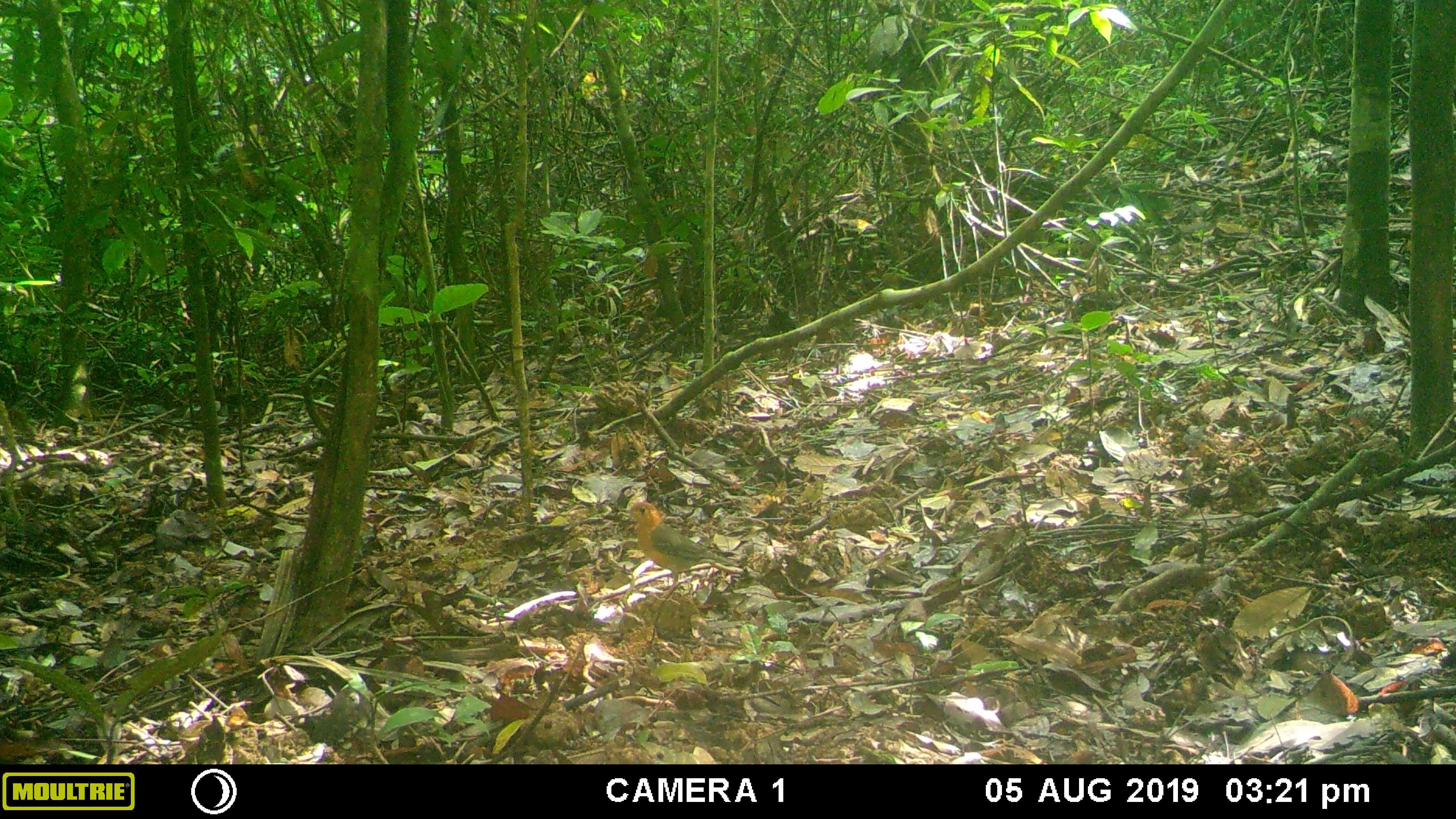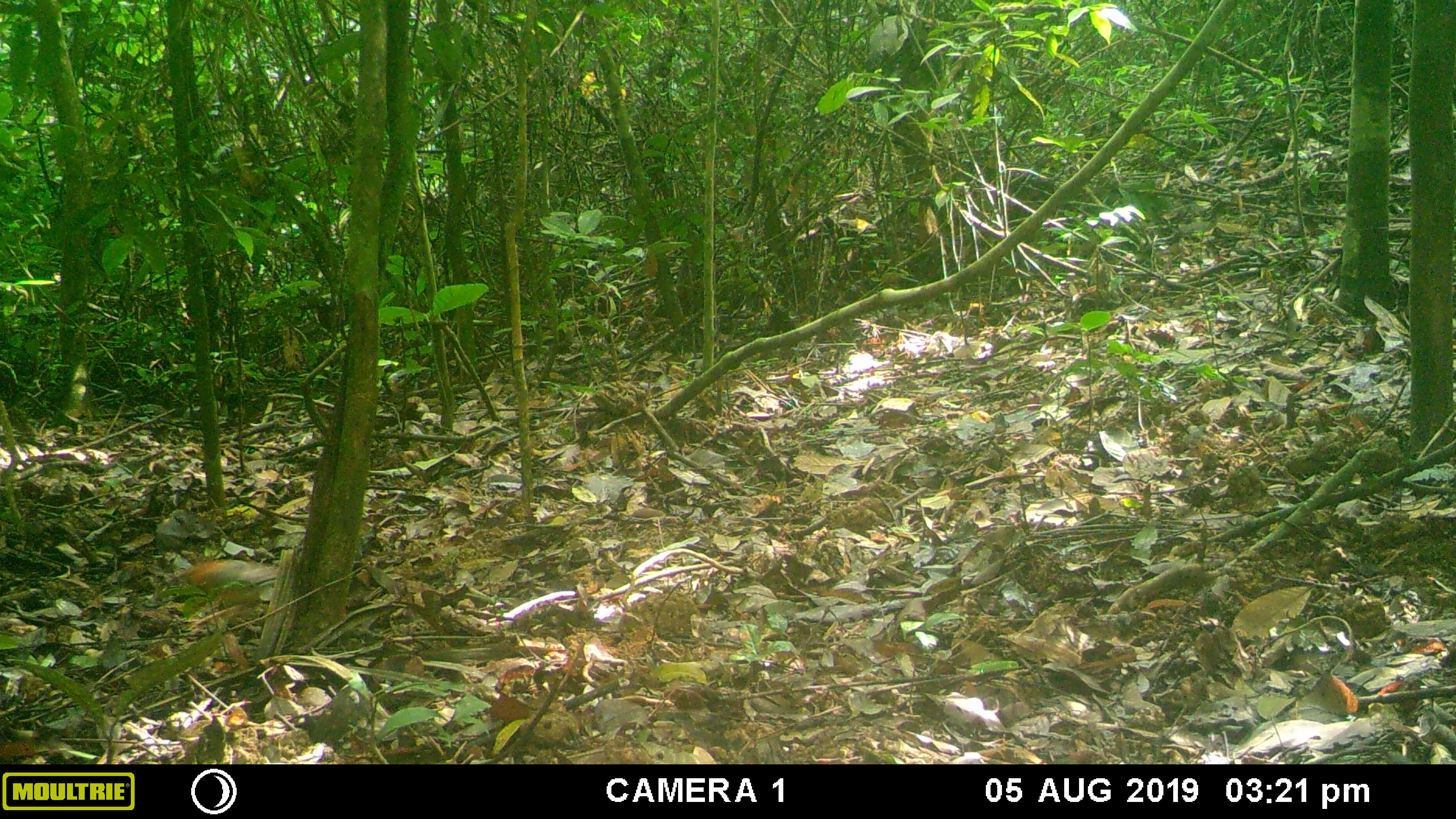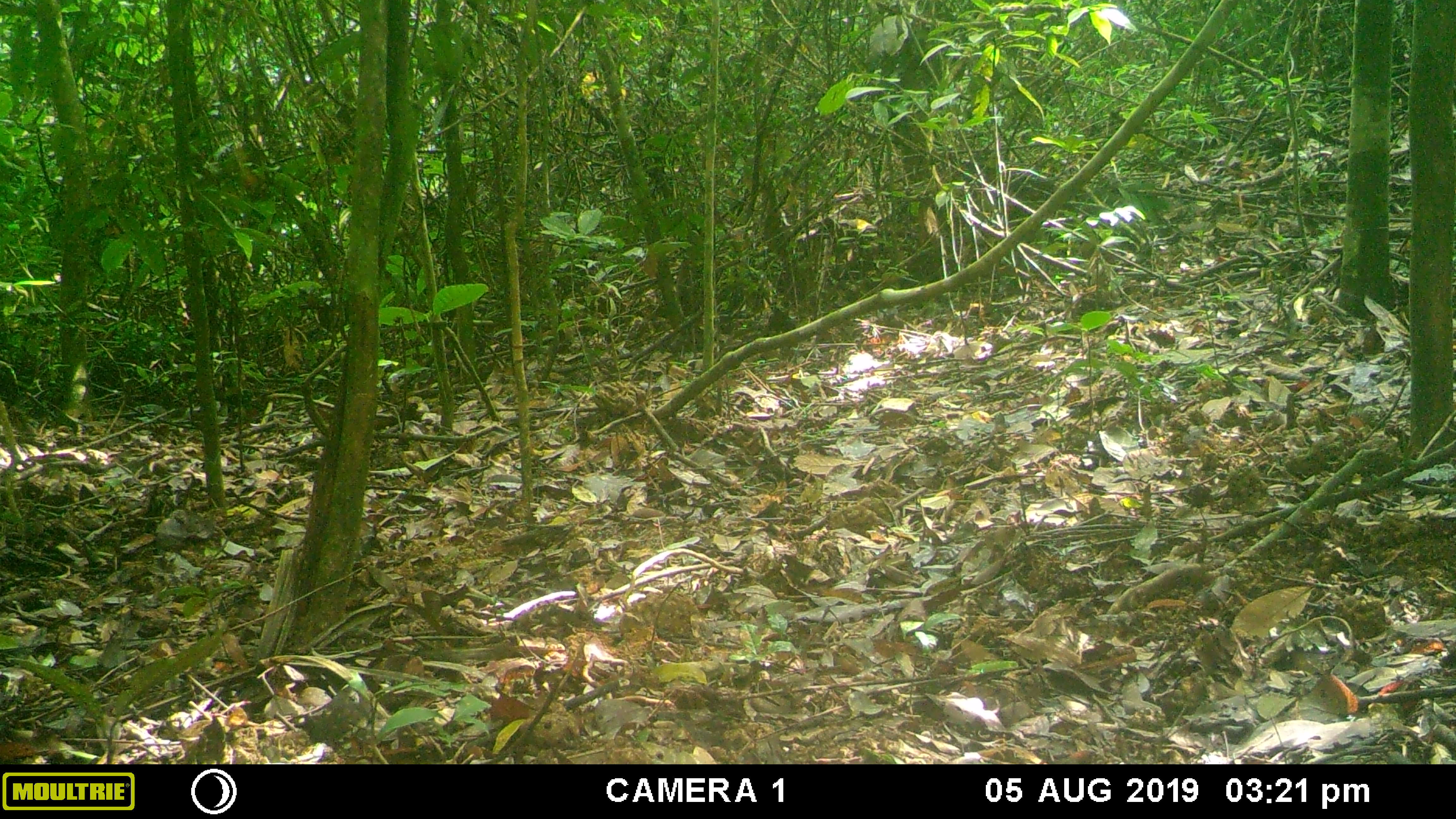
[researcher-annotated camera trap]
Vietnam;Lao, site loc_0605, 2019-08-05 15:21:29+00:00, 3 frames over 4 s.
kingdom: Animalia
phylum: Chordata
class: Aves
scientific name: Aves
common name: bird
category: unidentified bird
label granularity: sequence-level